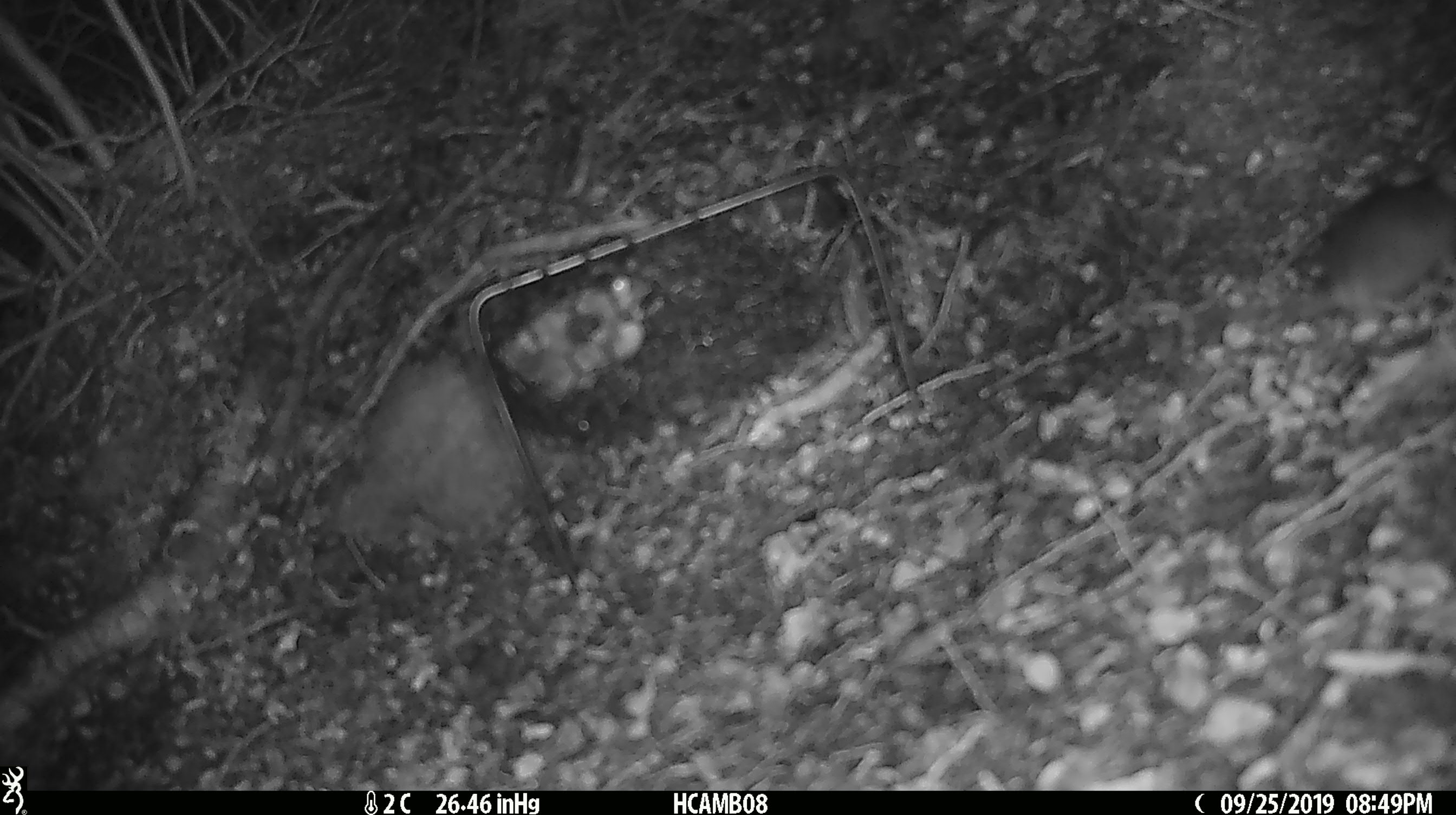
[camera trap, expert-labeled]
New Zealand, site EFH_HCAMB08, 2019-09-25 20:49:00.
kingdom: Animalia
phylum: Chordata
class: Mammalia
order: Rodentia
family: Muridae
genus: Mus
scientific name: Mus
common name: mouse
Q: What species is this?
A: Mouse (Mus).